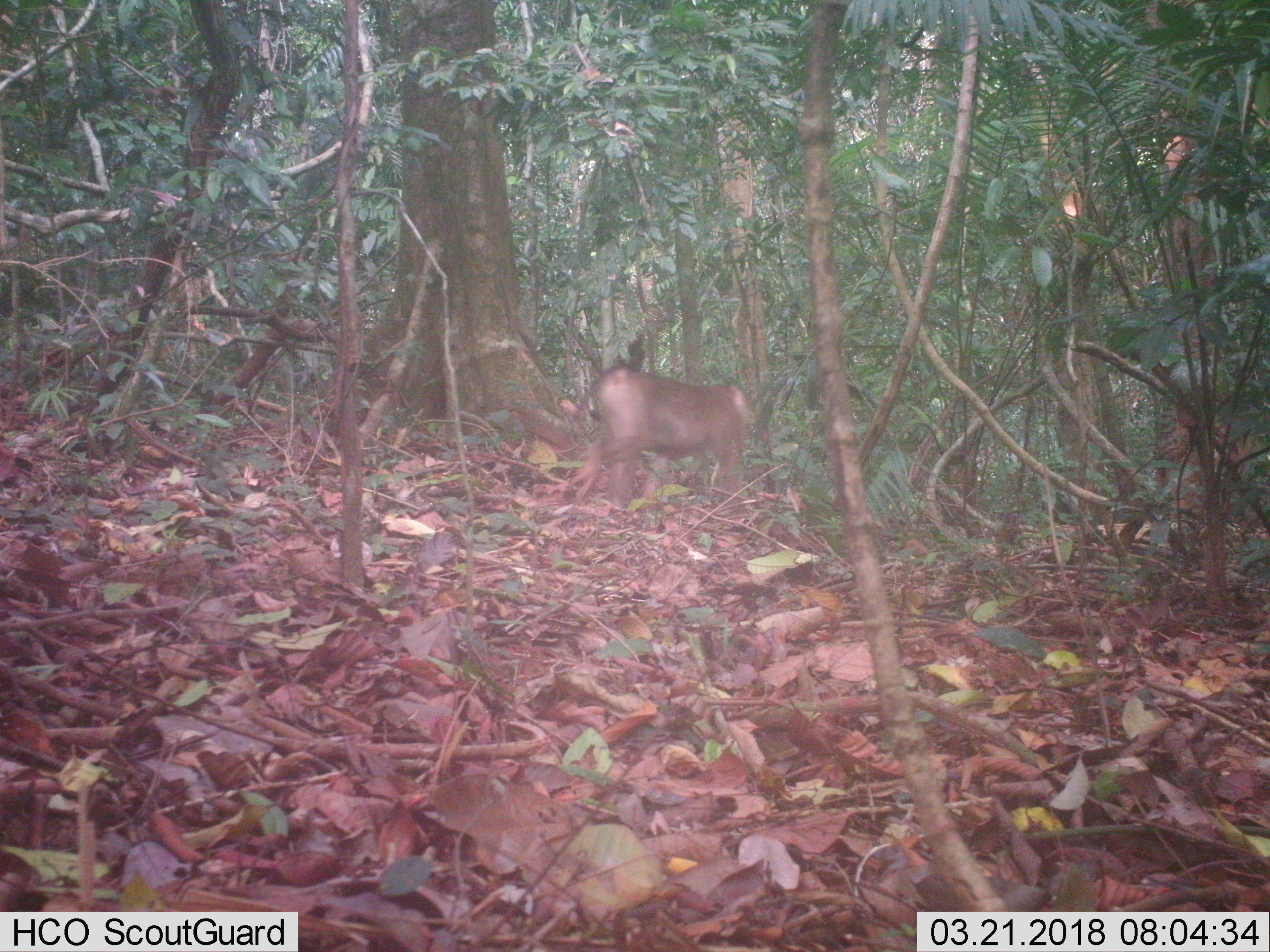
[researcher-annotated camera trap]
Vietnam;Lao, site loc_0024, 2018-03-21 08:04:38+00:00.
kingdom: Animalia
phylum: Chordata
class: Mammalia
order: Primates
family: Cercopithecidae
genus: Macaca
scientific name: Macaca nemestrina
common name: pig-tailed macaque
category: pig tailed macaque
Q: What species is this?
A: Pig tailed macaque (pig-tailed macaque) (Macaca nemestrina).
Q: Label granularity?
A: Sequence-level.